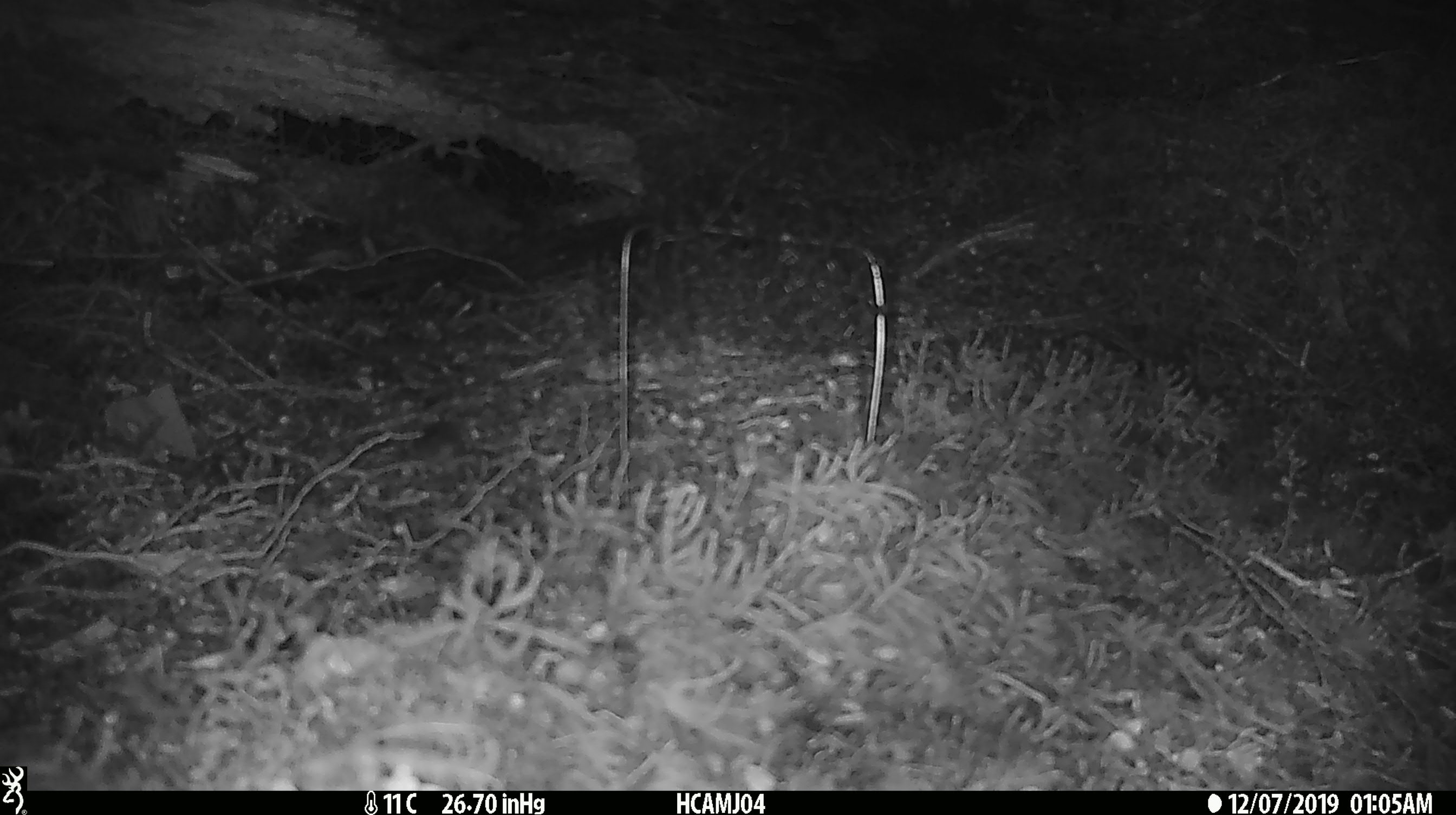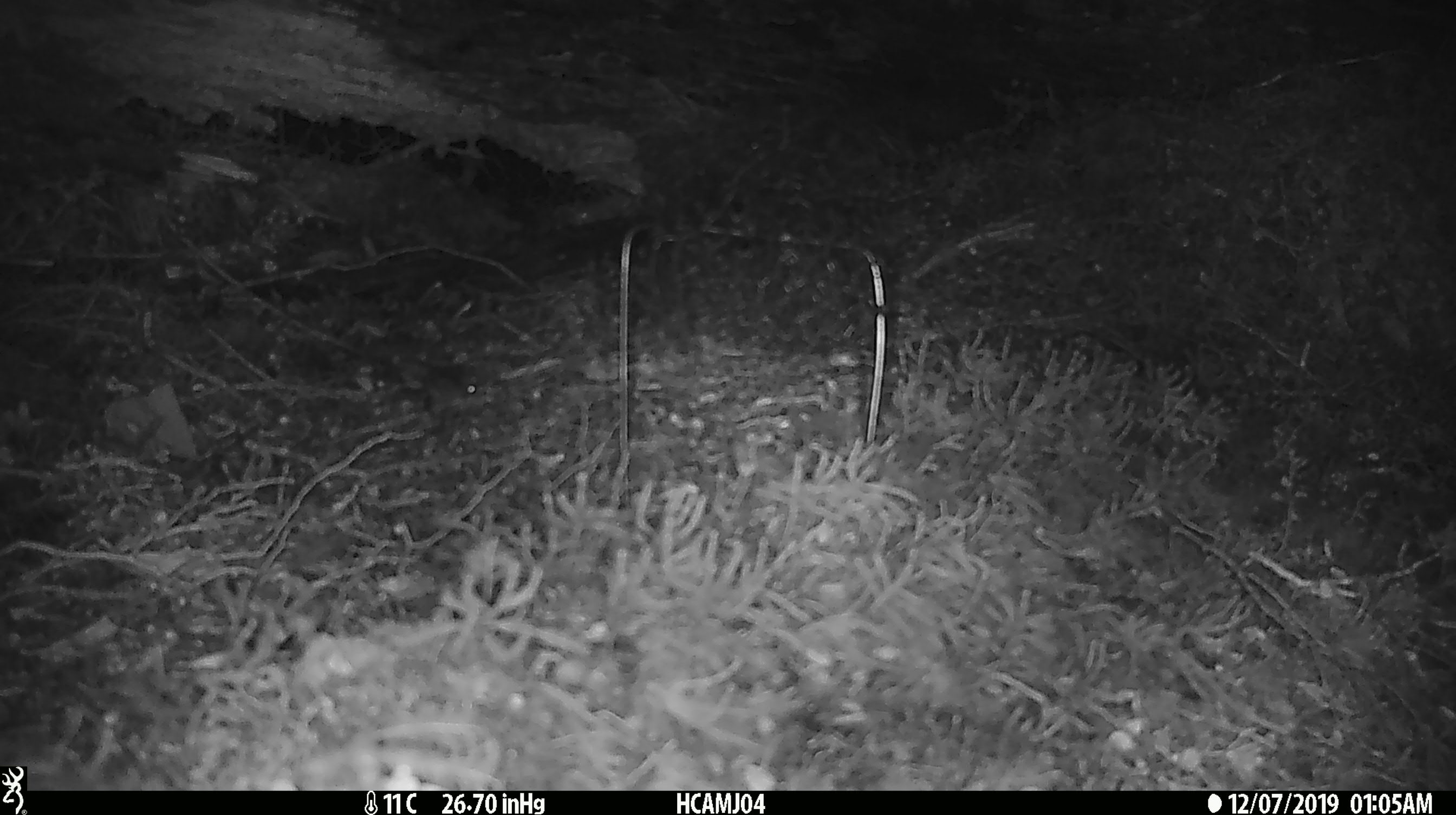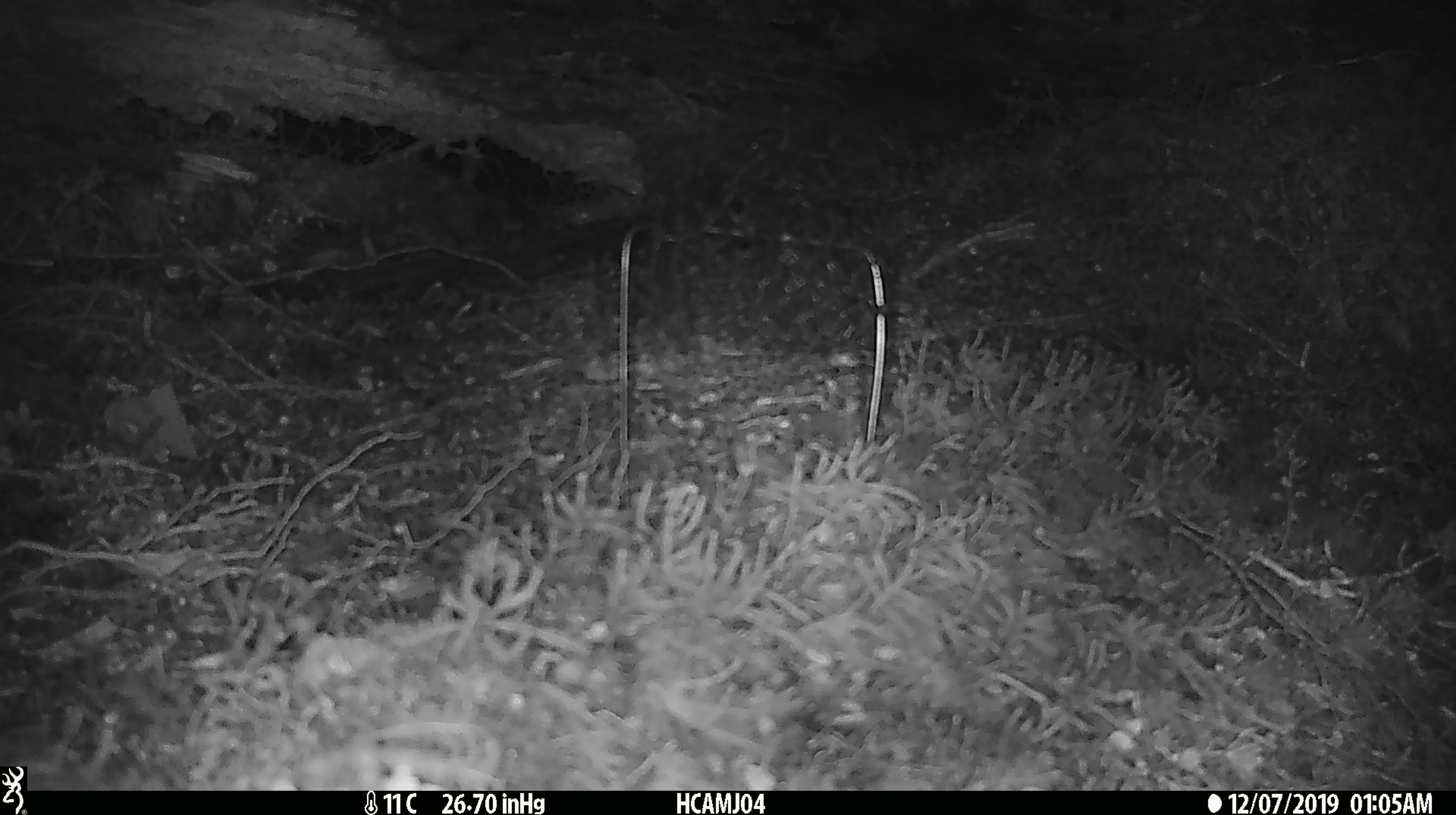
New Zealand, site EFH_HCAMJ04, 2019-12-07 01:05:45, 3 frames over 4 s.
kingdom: Animalia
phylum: Chordata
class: Mammalia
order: Rodentia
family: Muridae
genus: Mus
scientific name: Mus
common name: mouse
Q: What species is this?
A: Mouse (Mus).